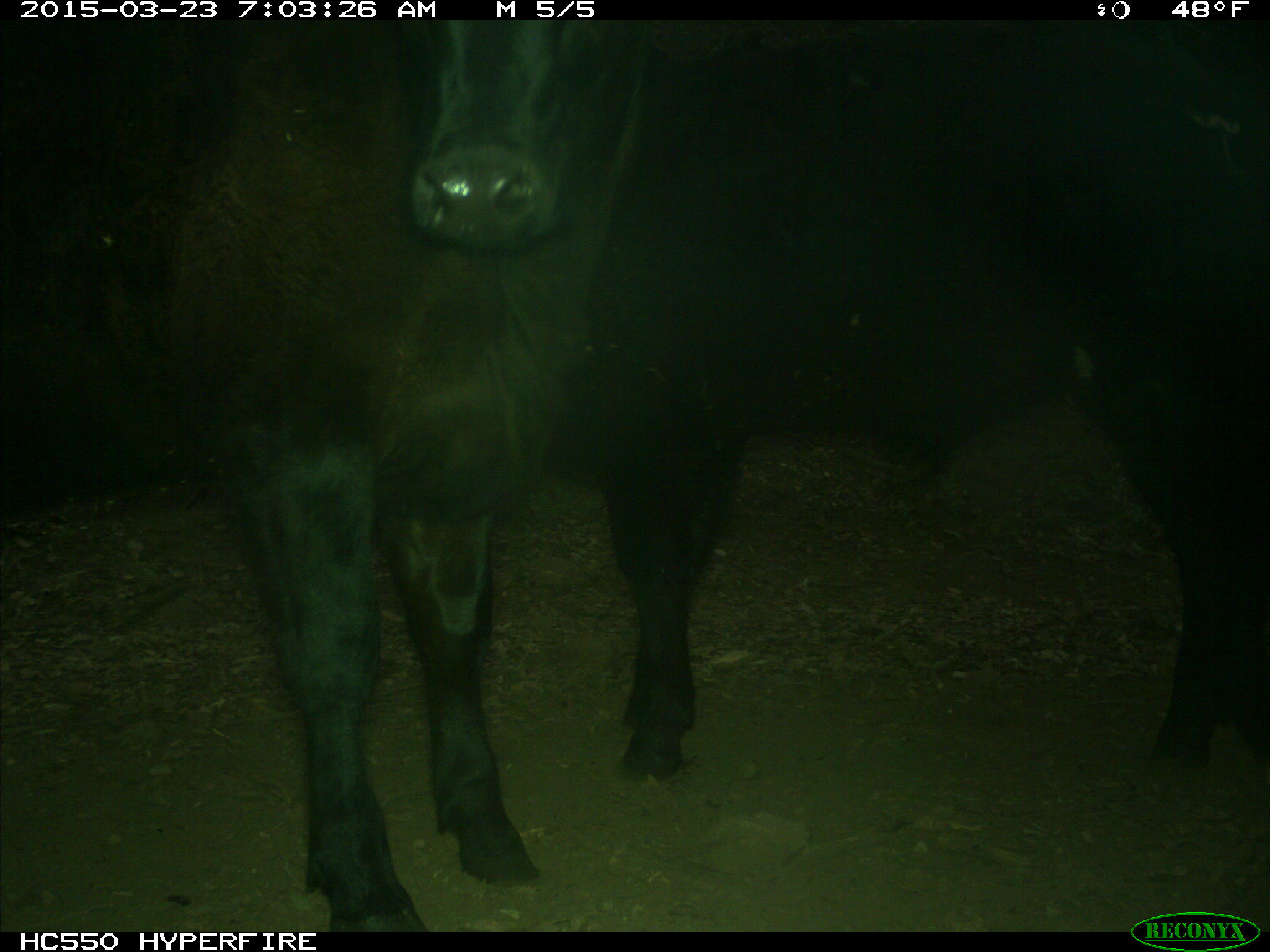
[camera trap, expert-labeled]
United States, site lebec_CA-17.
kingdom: Animalia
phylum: Chordata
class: Mammalia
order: Artiodactyla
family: Bovidae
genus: Bos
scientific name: Bos taurus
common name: domestic cow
Bos taurus (domestic cow).